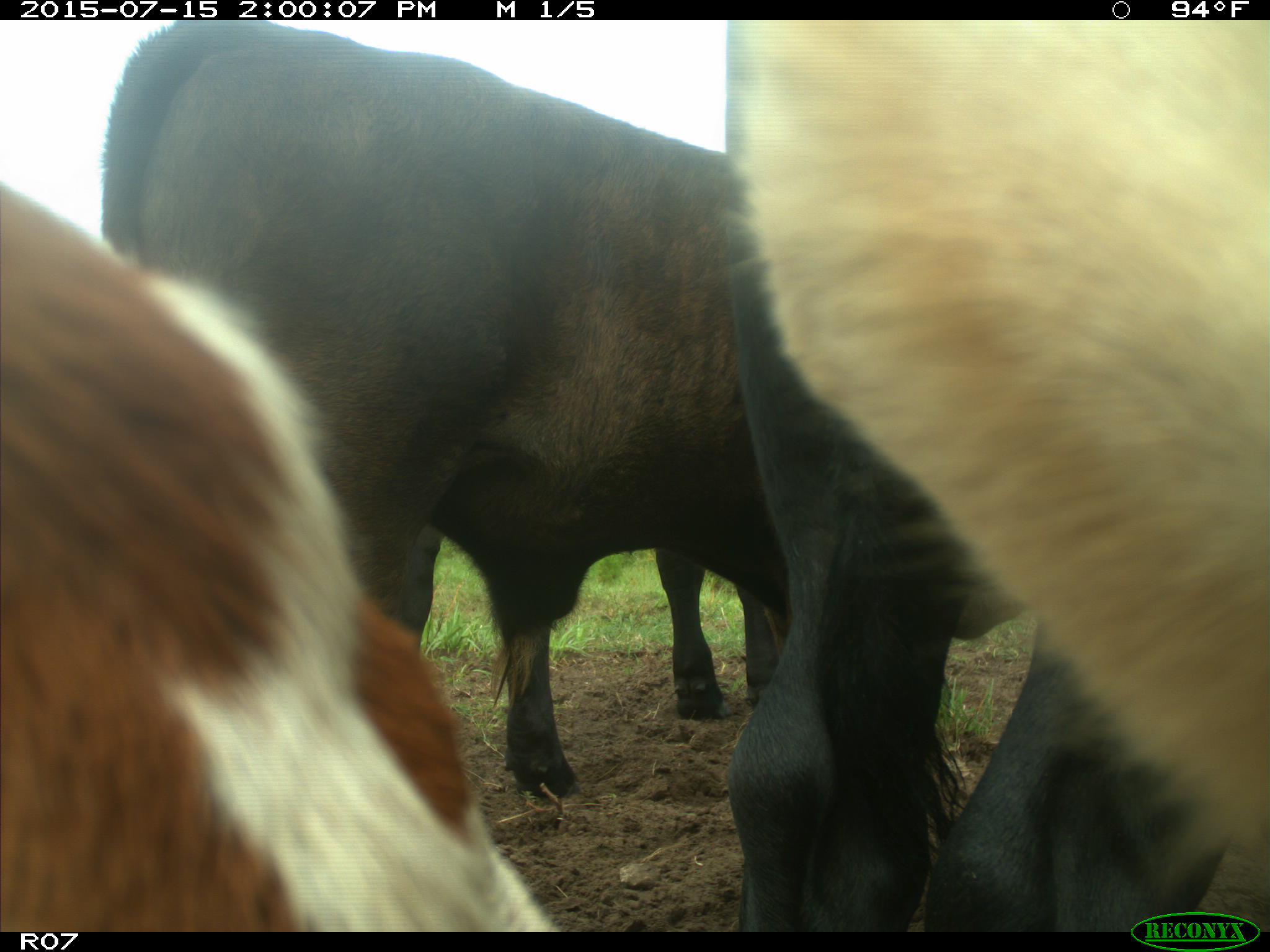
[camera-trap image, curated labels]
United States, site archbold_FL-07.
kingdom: Animalia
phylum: Chordata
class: Mammalia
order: Artiodactyla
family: Bovidae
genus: Bos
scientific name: Bos taurus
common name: domestic cow